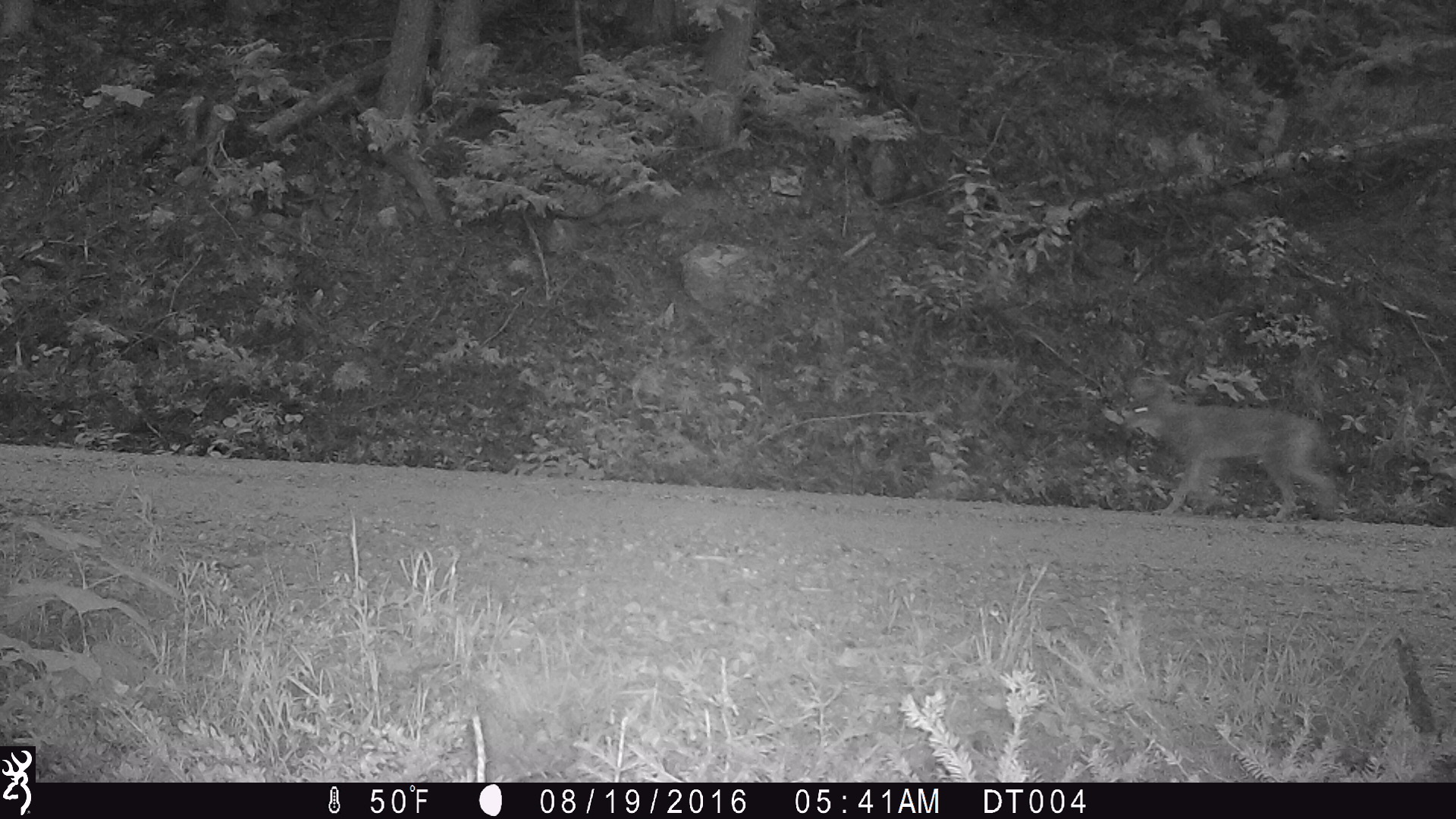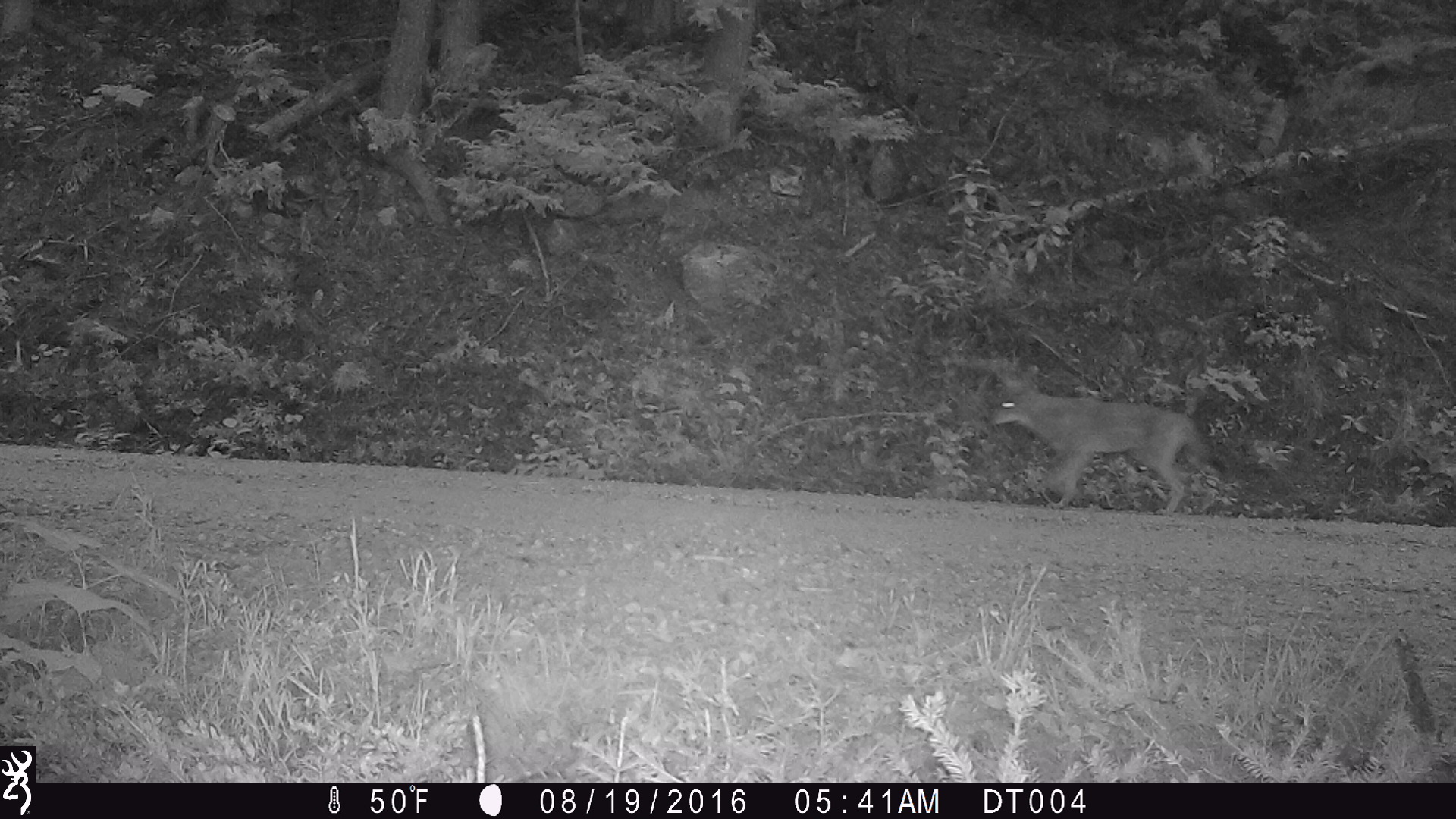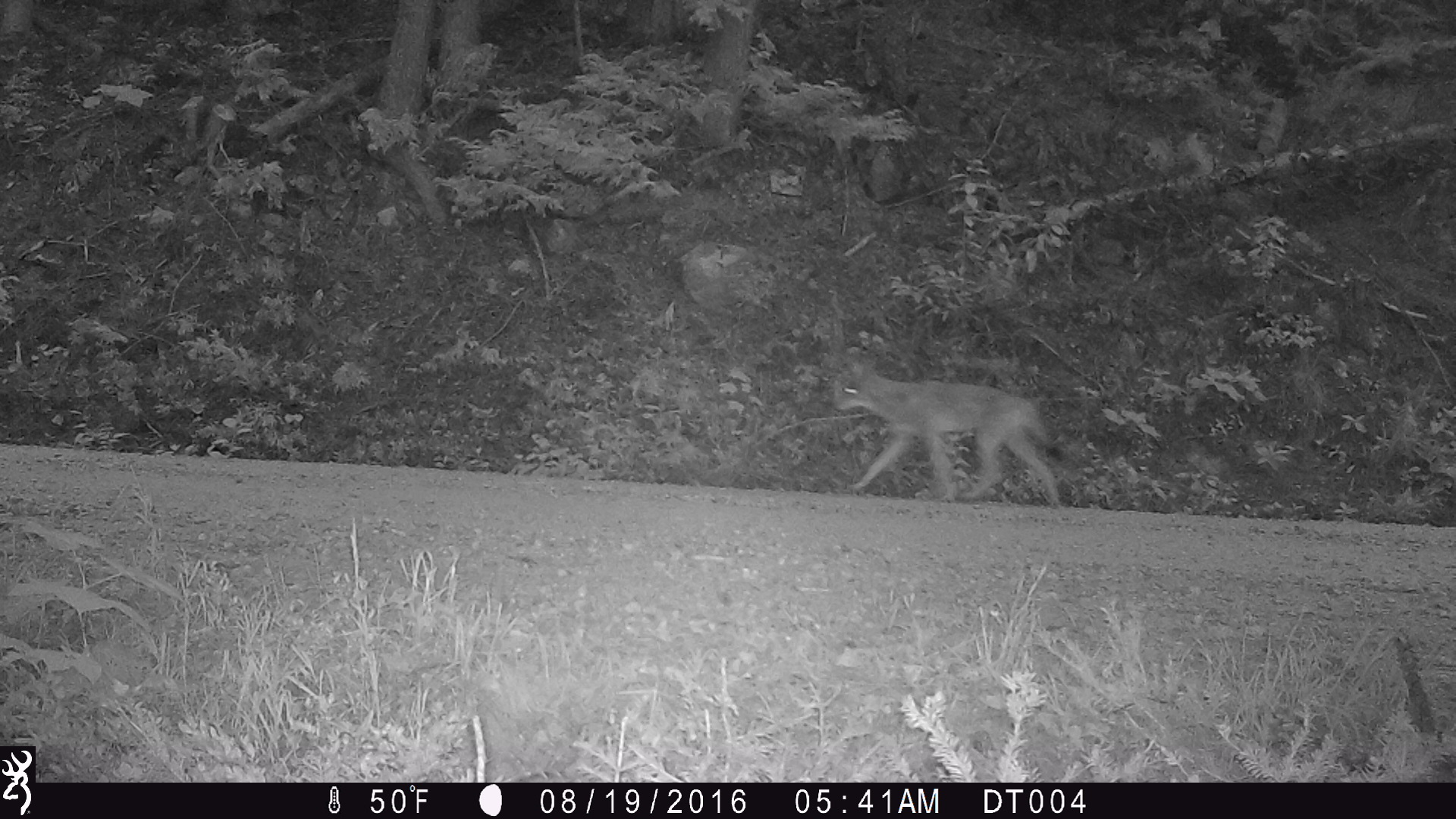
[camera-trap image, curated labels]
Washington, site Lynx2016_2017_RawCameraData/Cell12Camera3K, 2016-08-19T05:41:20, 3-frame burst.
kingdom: Animalia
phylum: Chordata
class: Mammalia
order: Carnivora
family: Canidae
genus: Canis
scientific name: Canis latrans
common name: coyote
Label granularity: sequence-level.